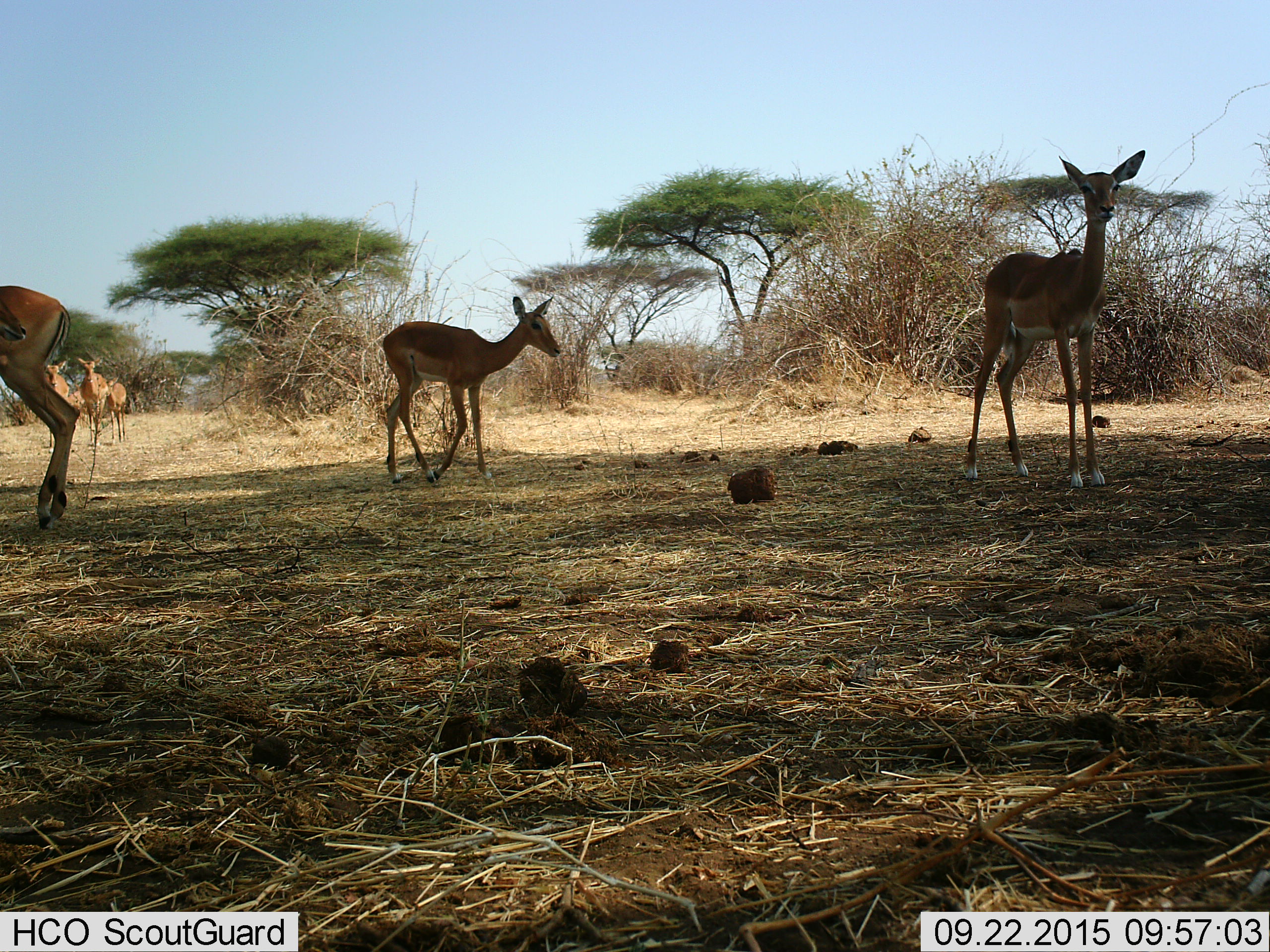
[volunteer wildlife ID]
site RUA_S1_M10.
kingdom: Animalia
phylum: Chordata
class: Mammalia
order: Artiodactyla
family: Bovidae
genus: Aepyceros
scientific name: Aepyceros melampus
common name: impala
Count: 7.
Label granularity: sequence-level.